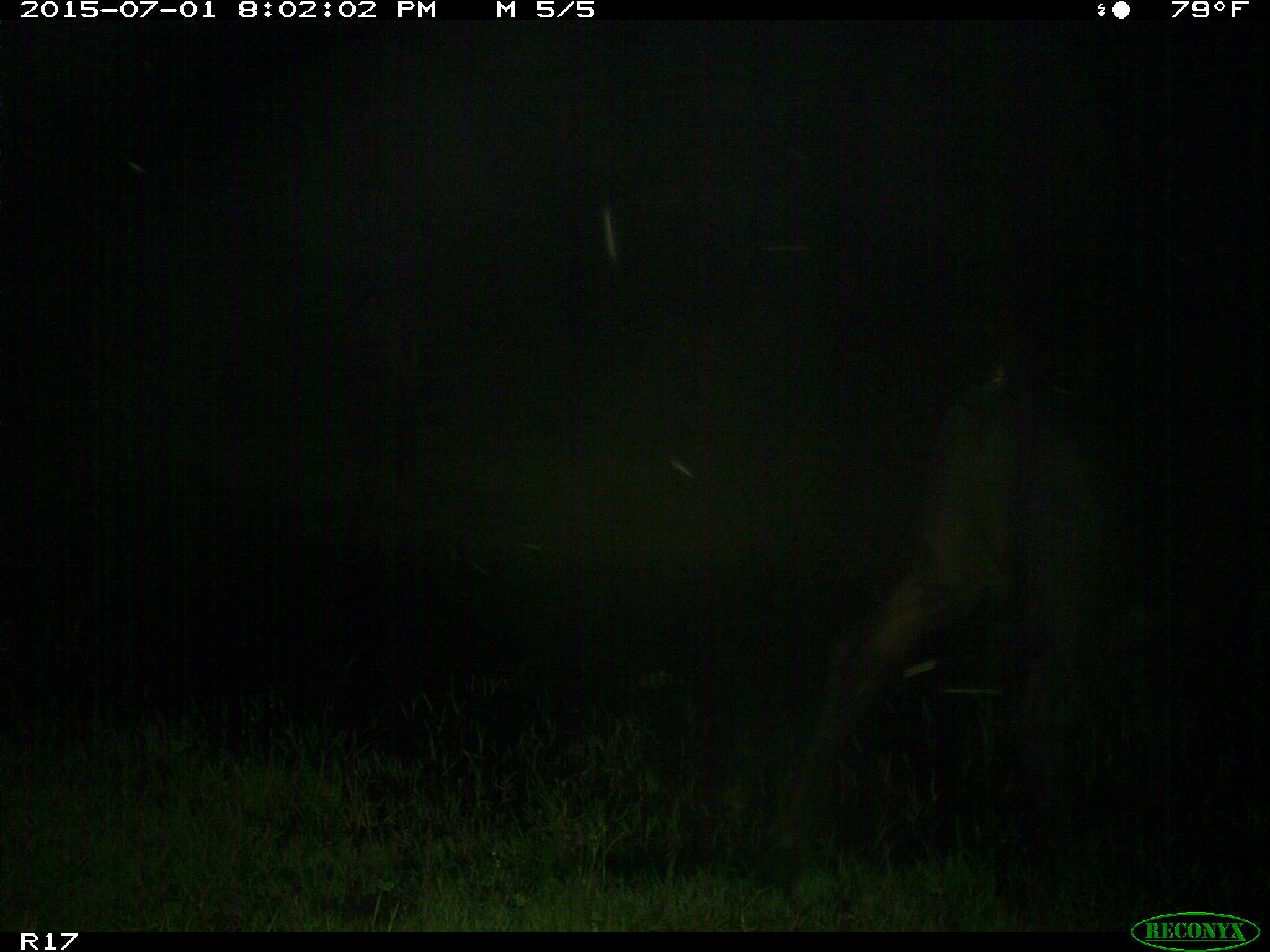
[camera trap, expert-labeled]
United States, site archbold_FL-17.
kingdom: Animalia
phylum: Chordata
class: Mammalia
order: Artiodactyla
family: Bovidae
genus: Bos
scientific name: Bos taurus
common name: domestic cow